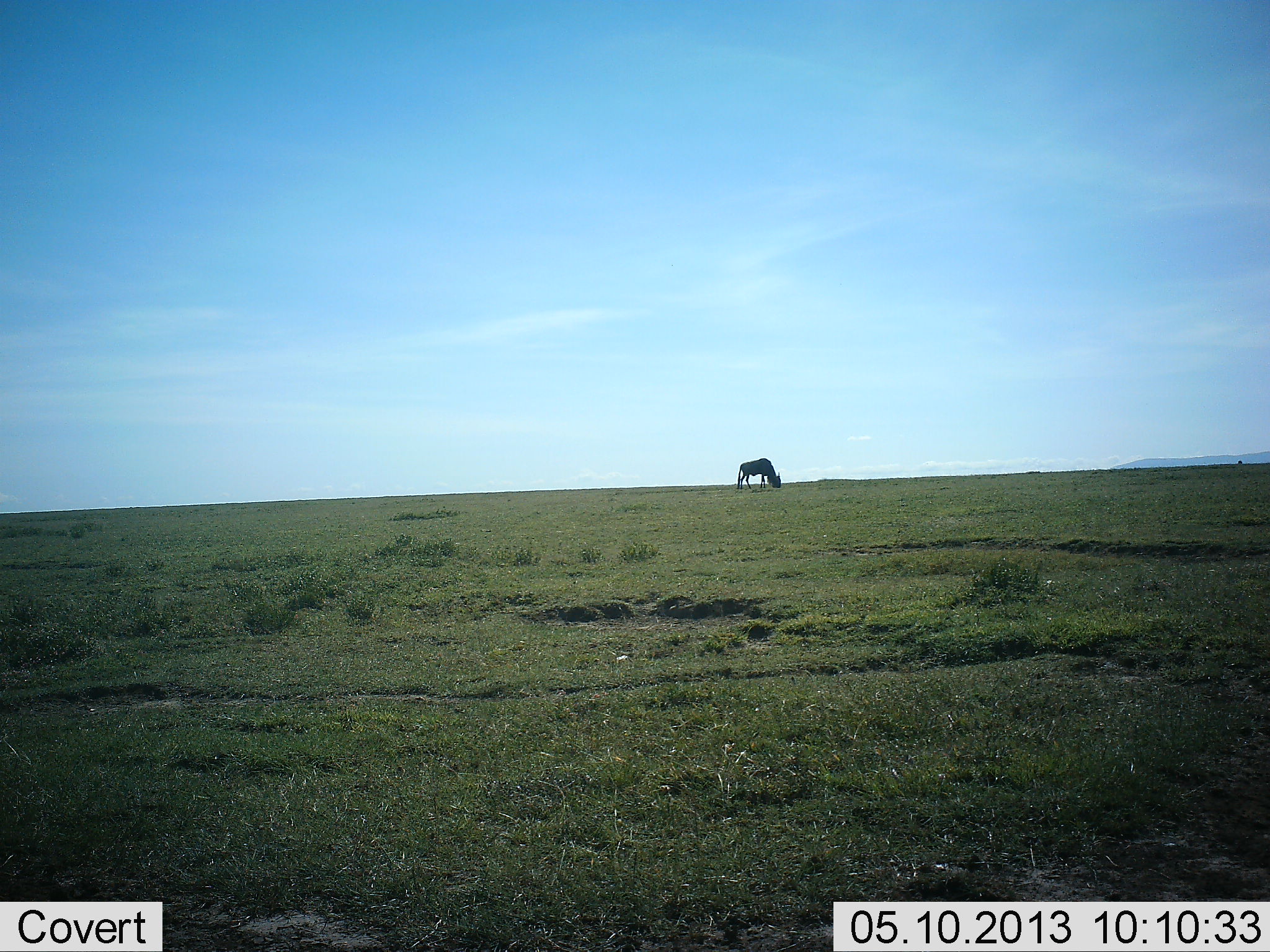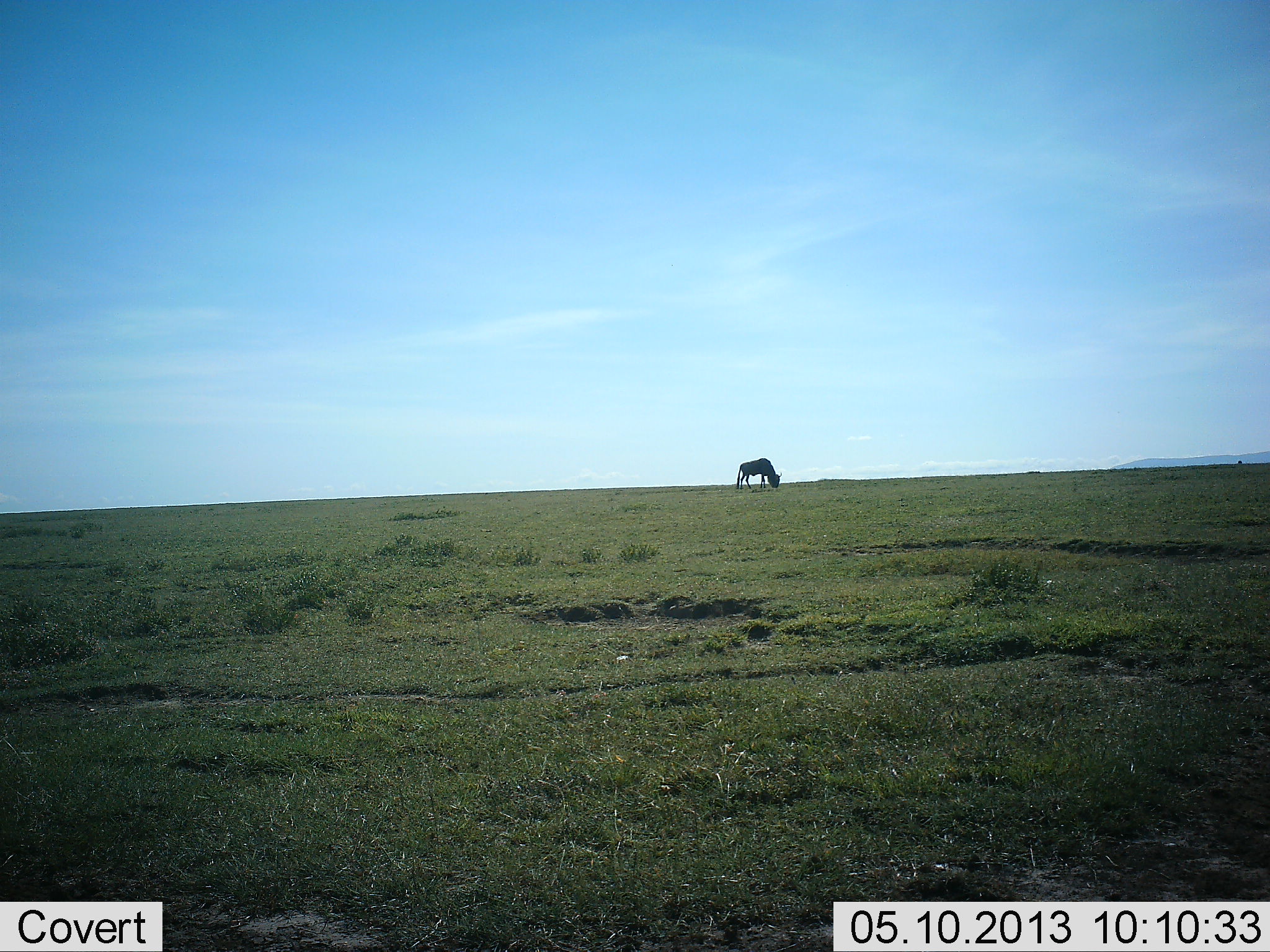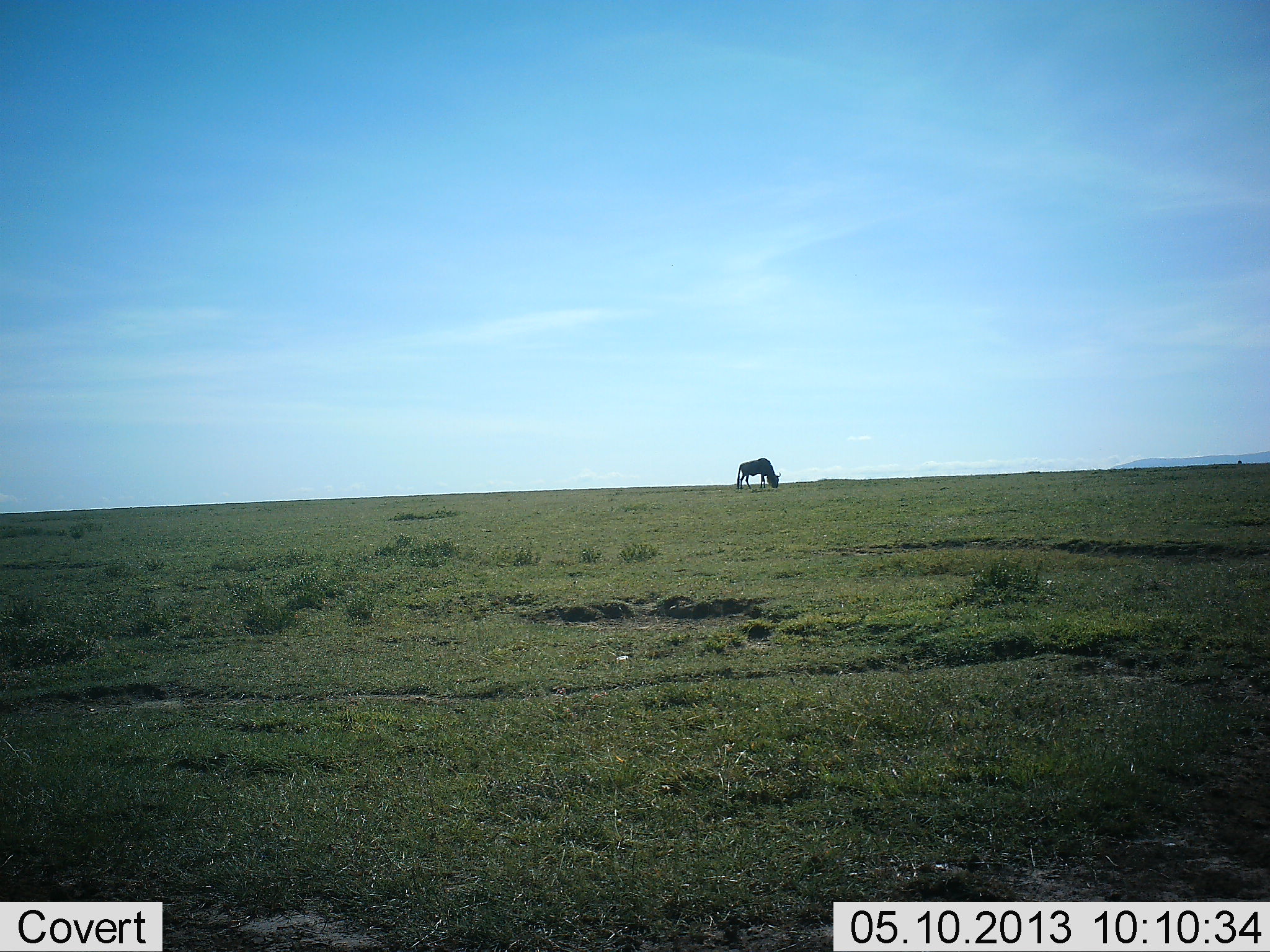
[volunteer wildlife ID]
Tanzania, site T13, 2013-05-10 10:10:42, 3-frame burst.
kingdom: Animalia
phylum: Chordata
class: Mammalia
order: Artiodactyla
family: Bovidae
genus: Connochaetes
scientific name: Connochaetes taurinus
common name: blue wildebeest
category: wildebeest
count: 1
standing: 20%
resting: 0%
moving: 0%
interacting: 0%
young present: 0%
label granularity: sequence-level